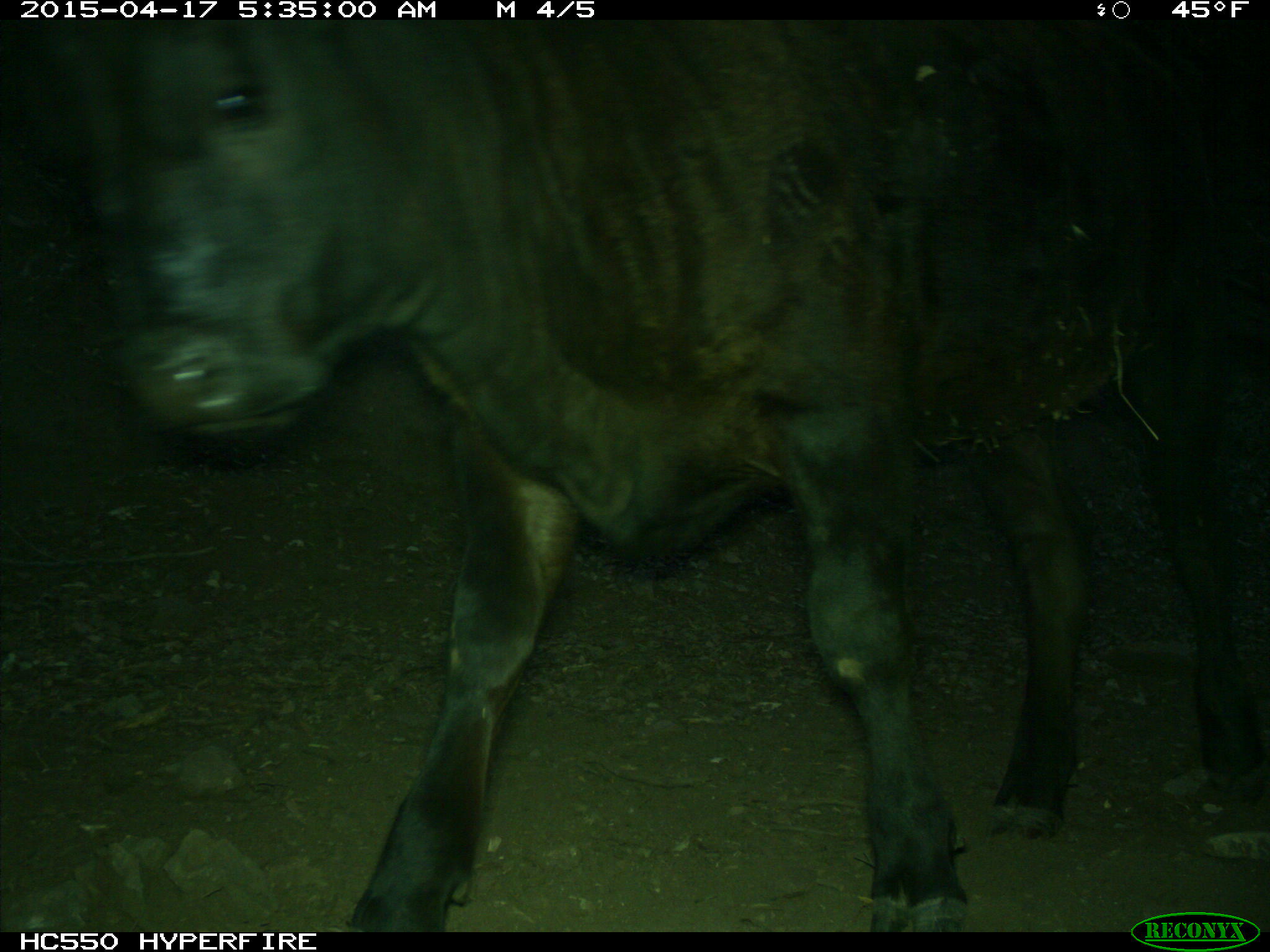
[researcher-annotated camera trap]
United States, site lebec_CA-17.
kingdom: Animalia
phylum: Chordata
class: Mammalia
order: Artiodactyla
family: Bovidae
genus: Bos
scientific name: Bos taurus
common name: domestic cow